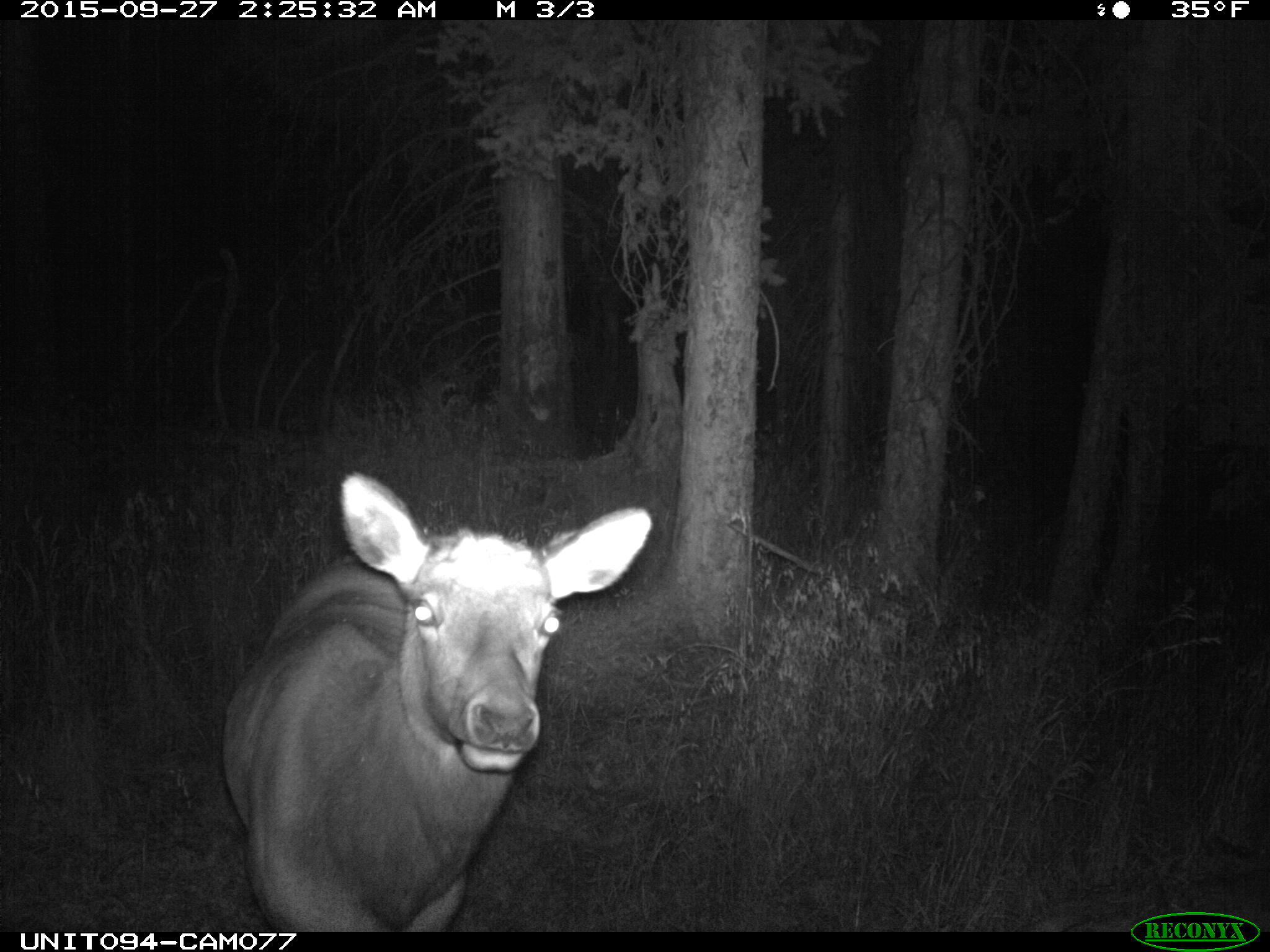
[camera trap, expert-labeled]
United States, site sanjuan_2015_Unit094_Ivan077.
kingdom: Animalia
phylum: Chordata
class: Mammalia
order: Artiodactyla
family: Cervidae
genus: Cervus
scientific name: Cervus elaphus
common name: red deer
Cervus elaphus (red deer).